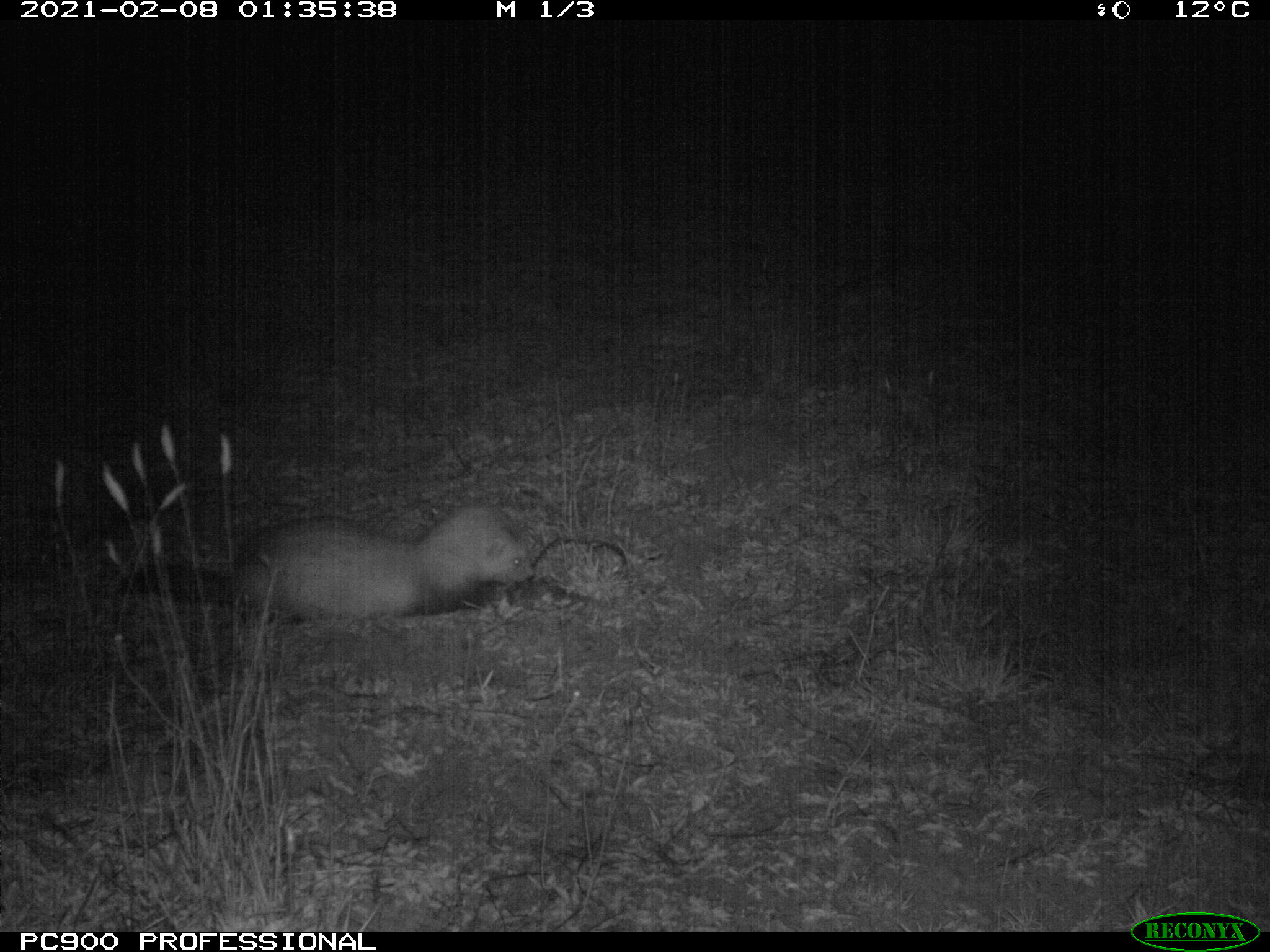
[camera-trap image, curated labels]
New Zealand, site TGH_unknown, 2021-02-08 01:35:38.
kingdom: Animalia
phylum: Chordata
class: Mammalia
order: Carnivora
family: Mustelidae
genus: Mustela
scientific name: Mustela furo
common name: ferret